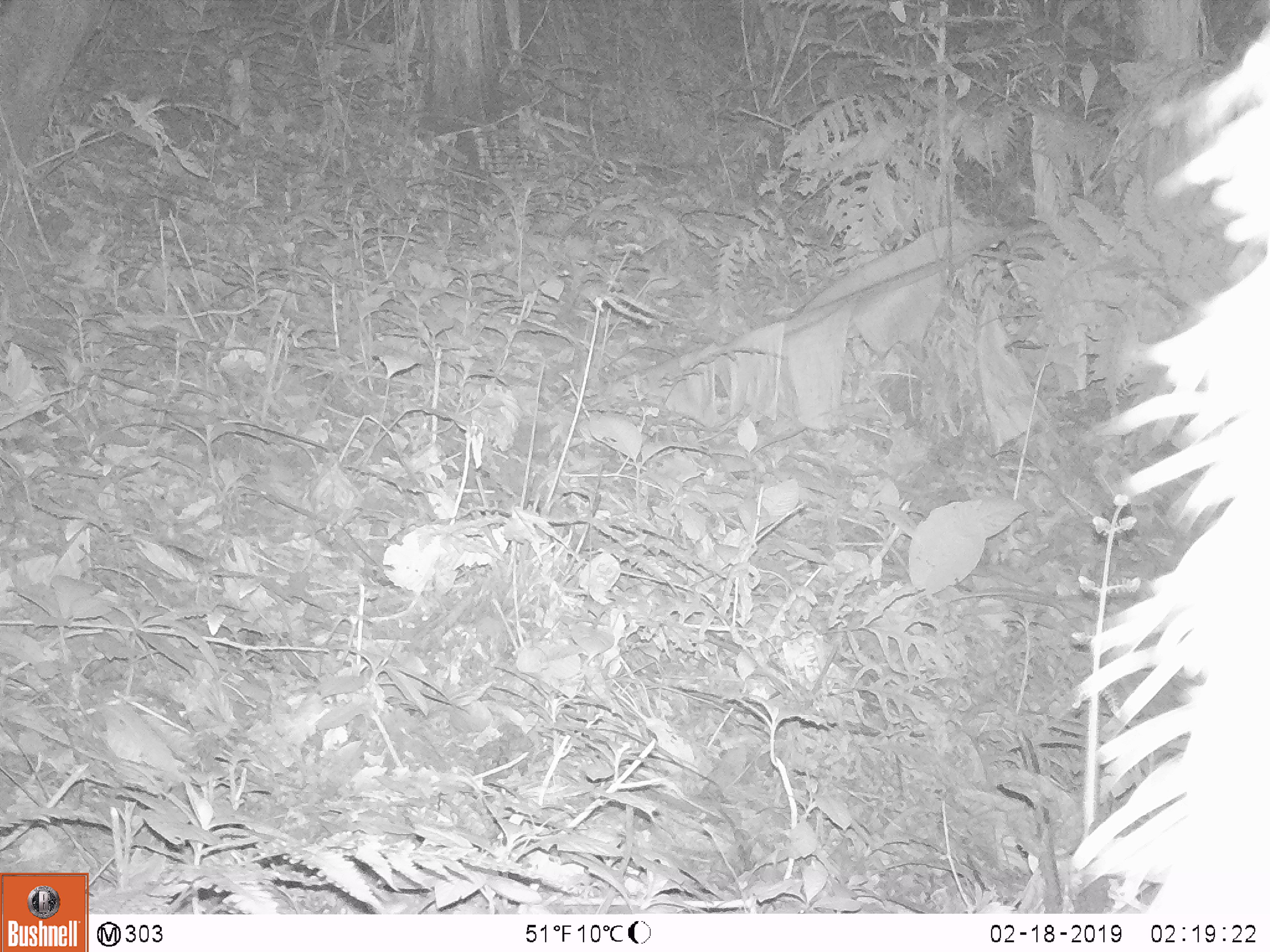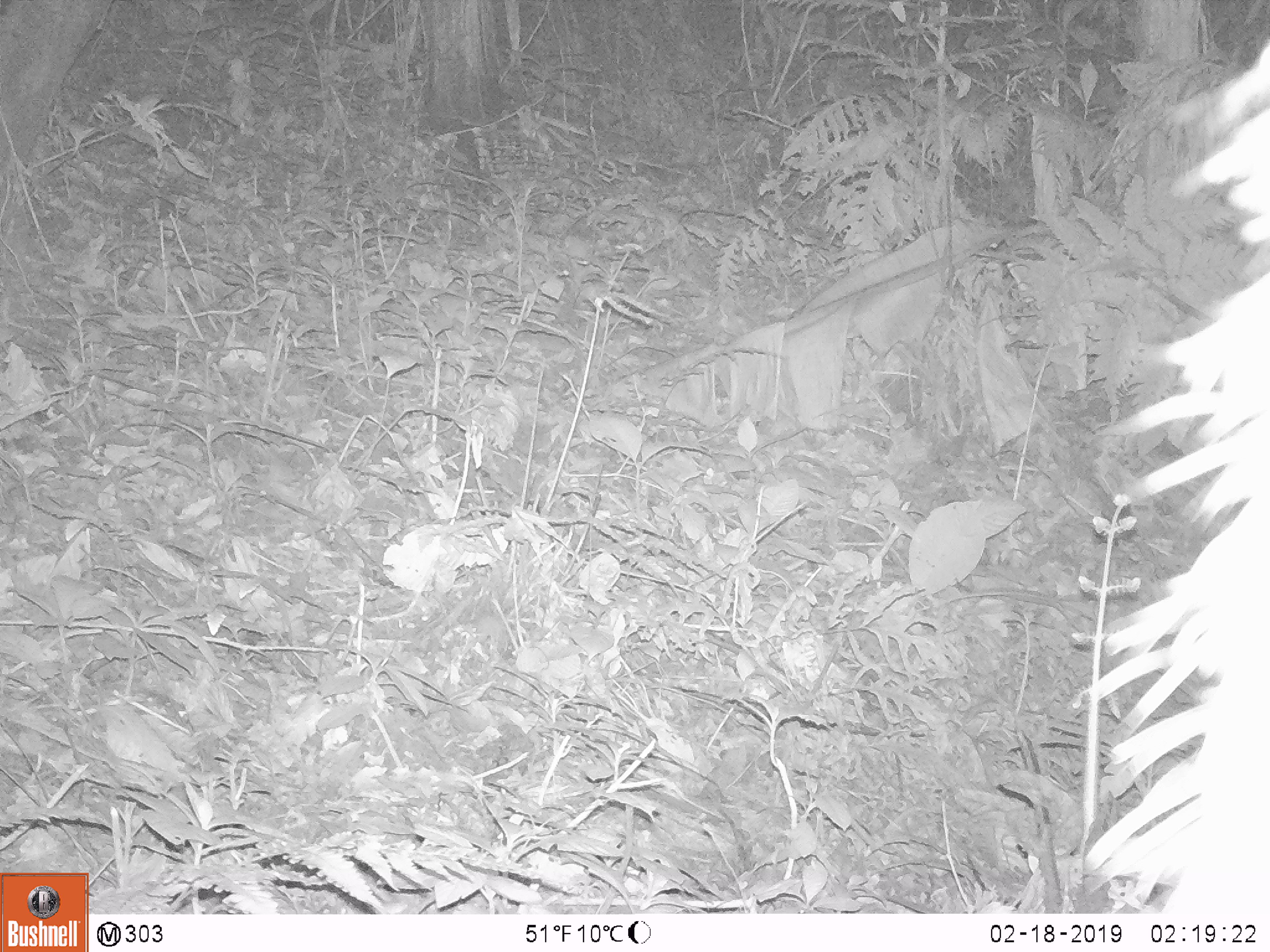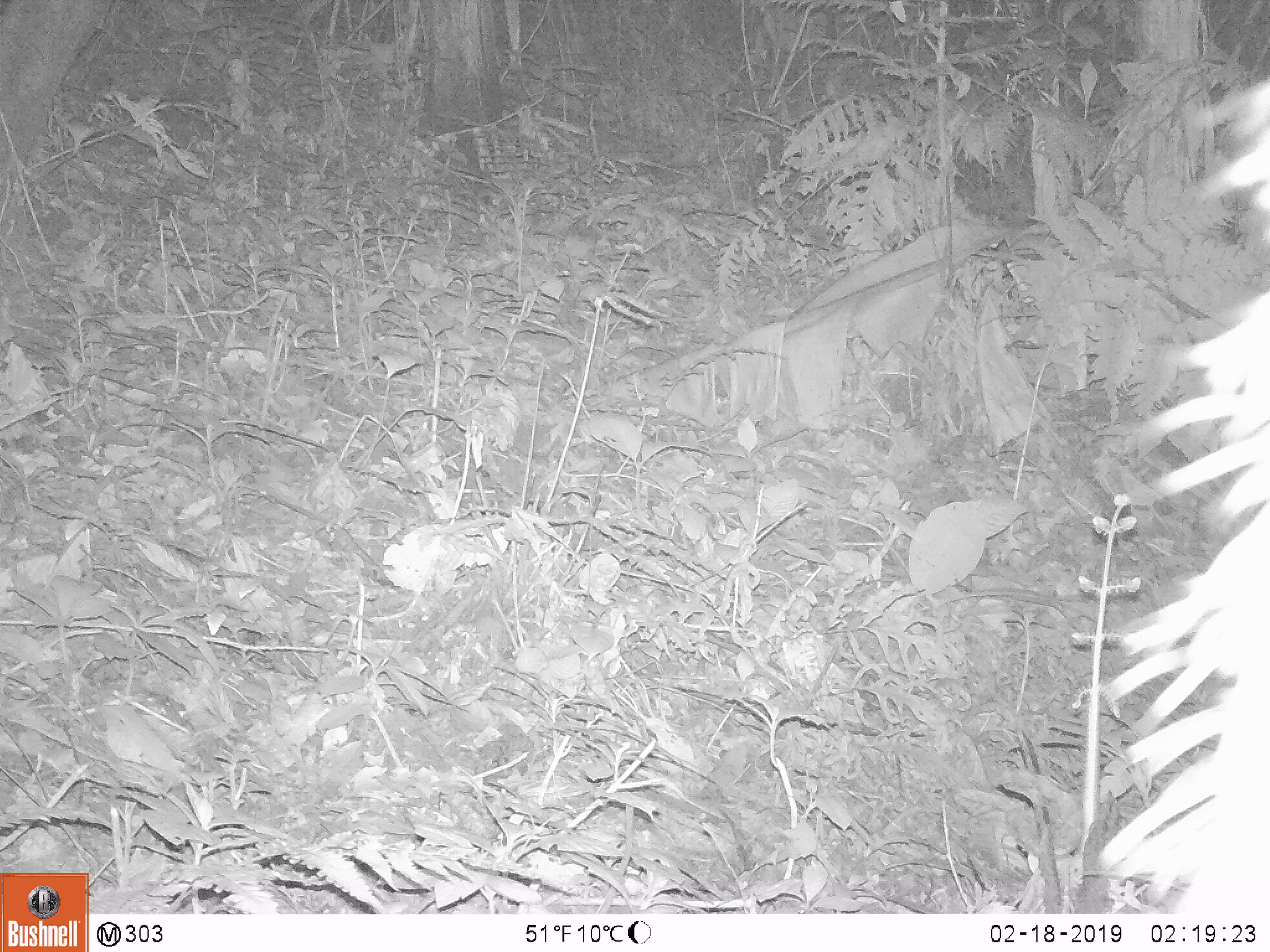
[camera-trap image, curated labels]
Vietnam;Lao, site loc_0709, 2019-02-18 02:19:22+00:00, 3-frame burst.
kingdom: Animalia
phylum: Chordata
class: Mammalia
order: Artiodactyla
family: Bovidae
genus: Capricornis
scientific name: Capricornis sumatraensis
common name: chinese serow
Chinese serow (Capricornis sumatraensis). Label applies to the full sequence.